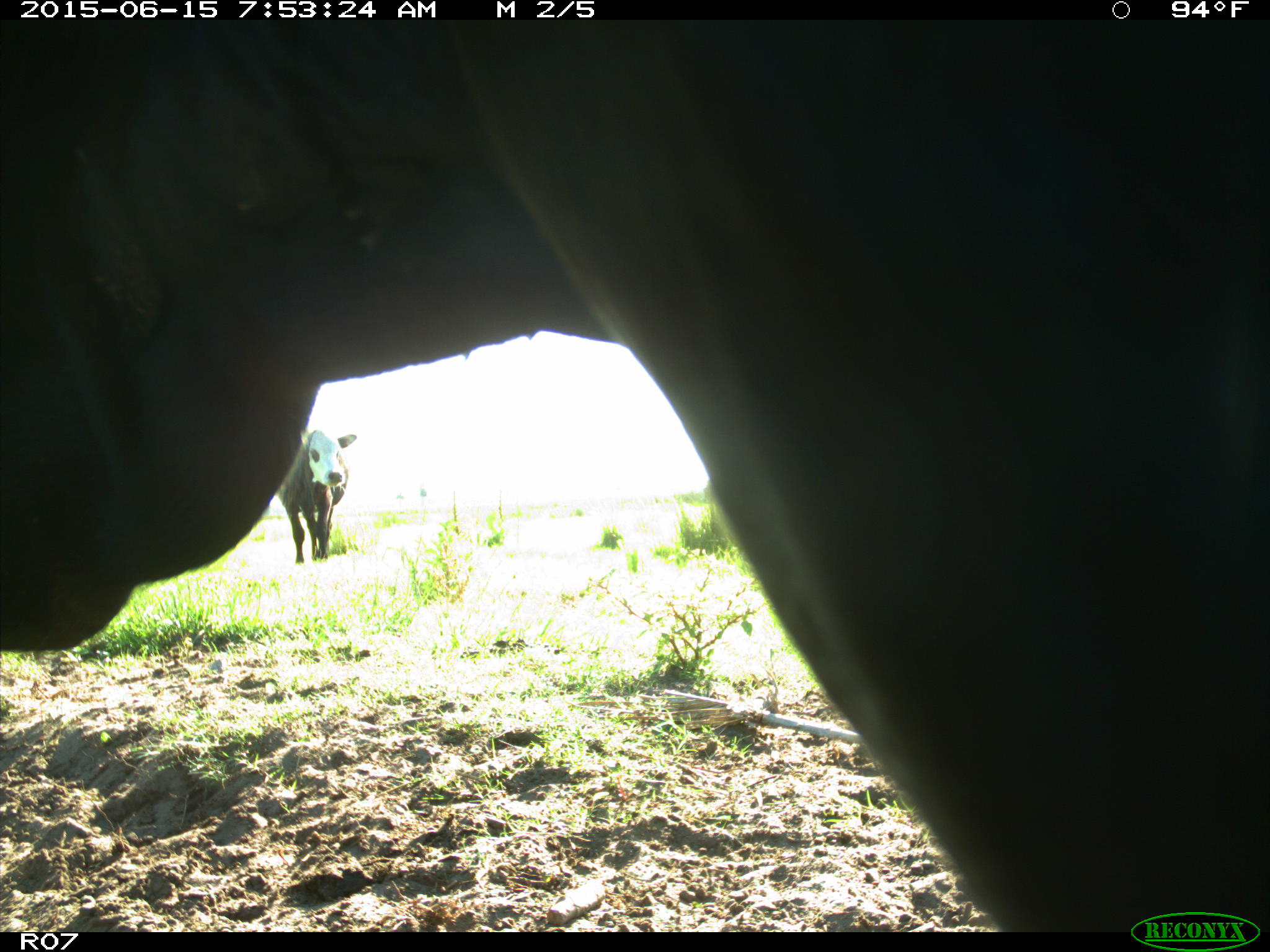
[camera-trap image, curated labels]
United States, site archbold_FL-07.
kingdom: Animalia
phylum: Chordata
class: Mammalia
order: Artiodactyla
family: Bovidae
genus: Bos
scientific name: Bos taurus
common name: domestic cow